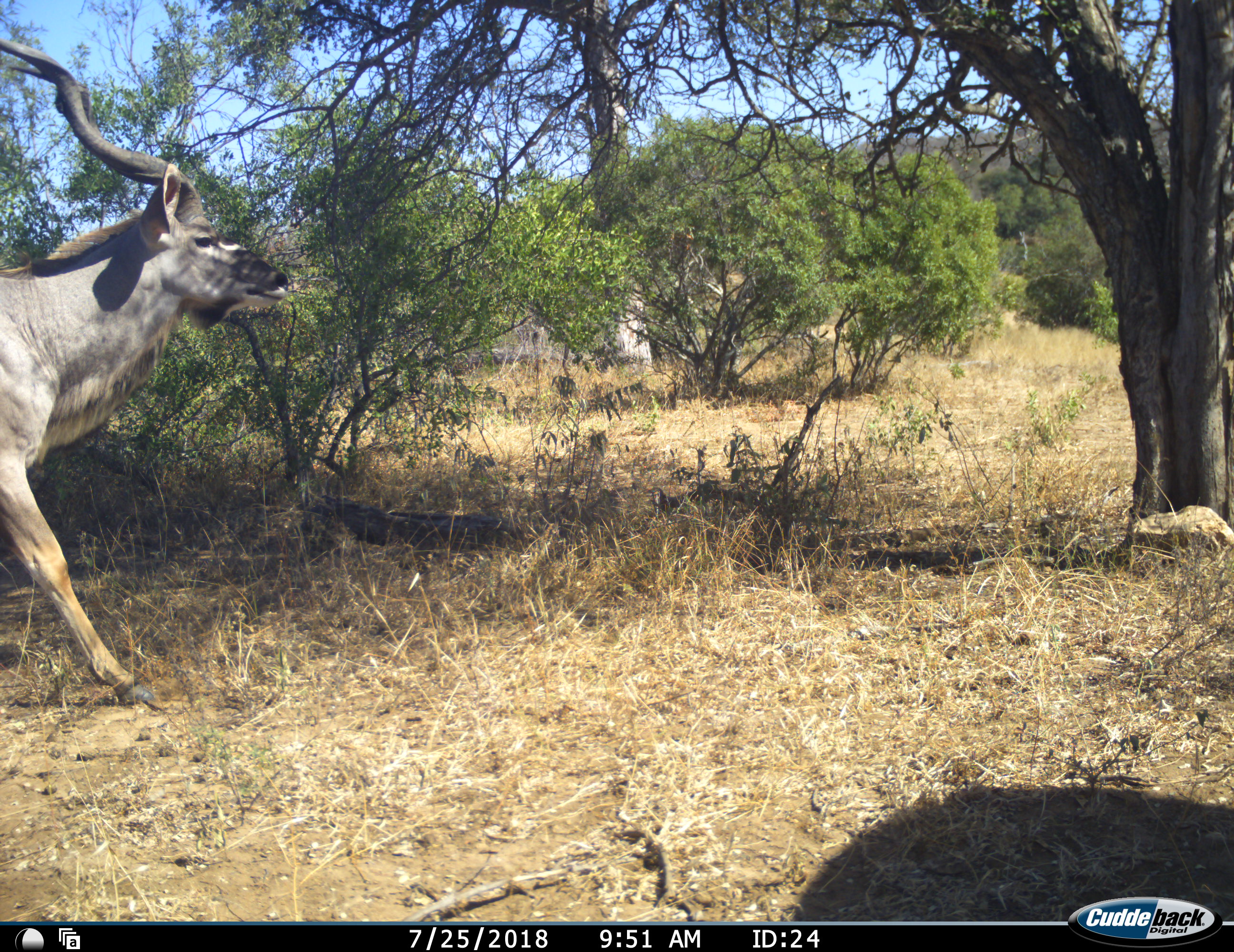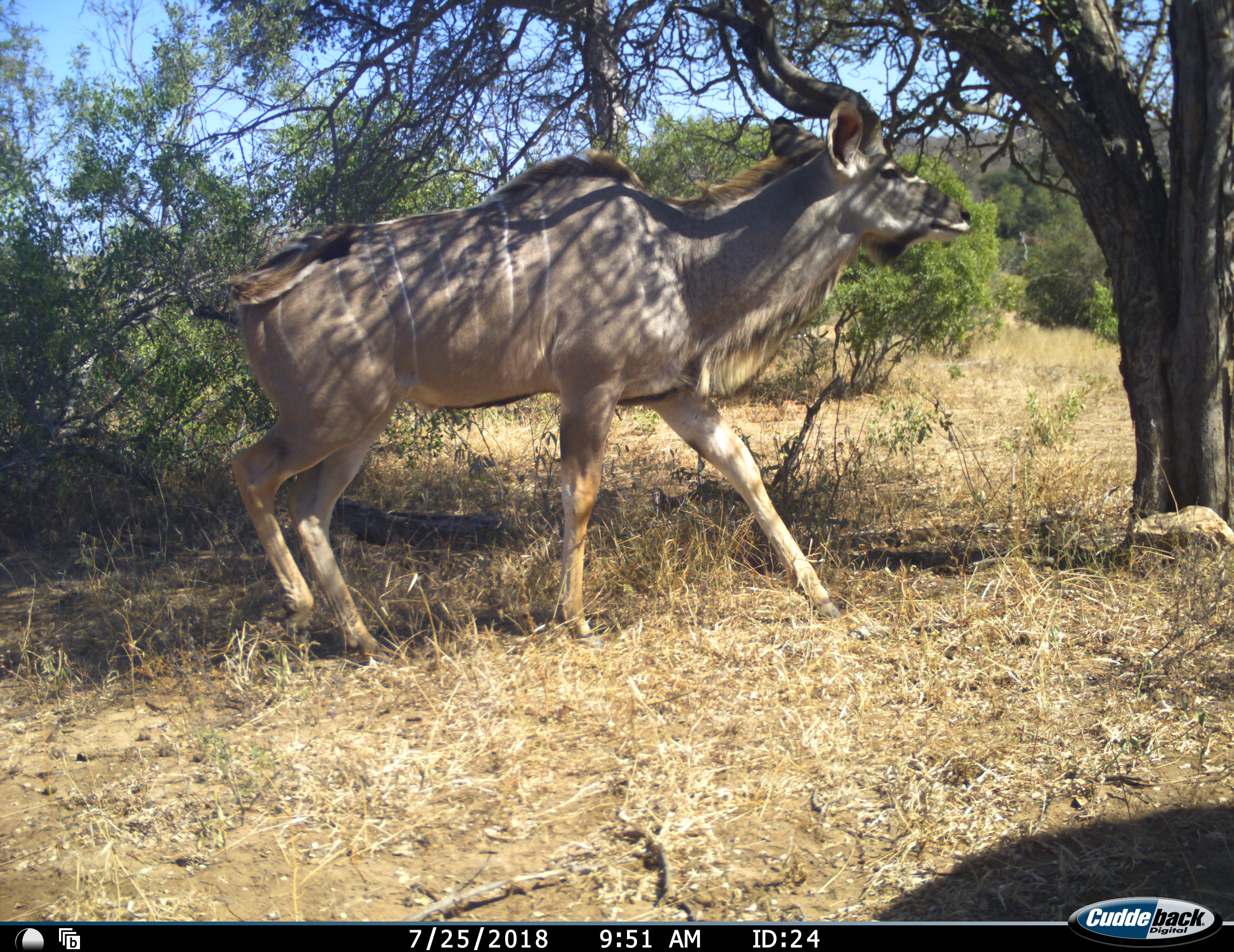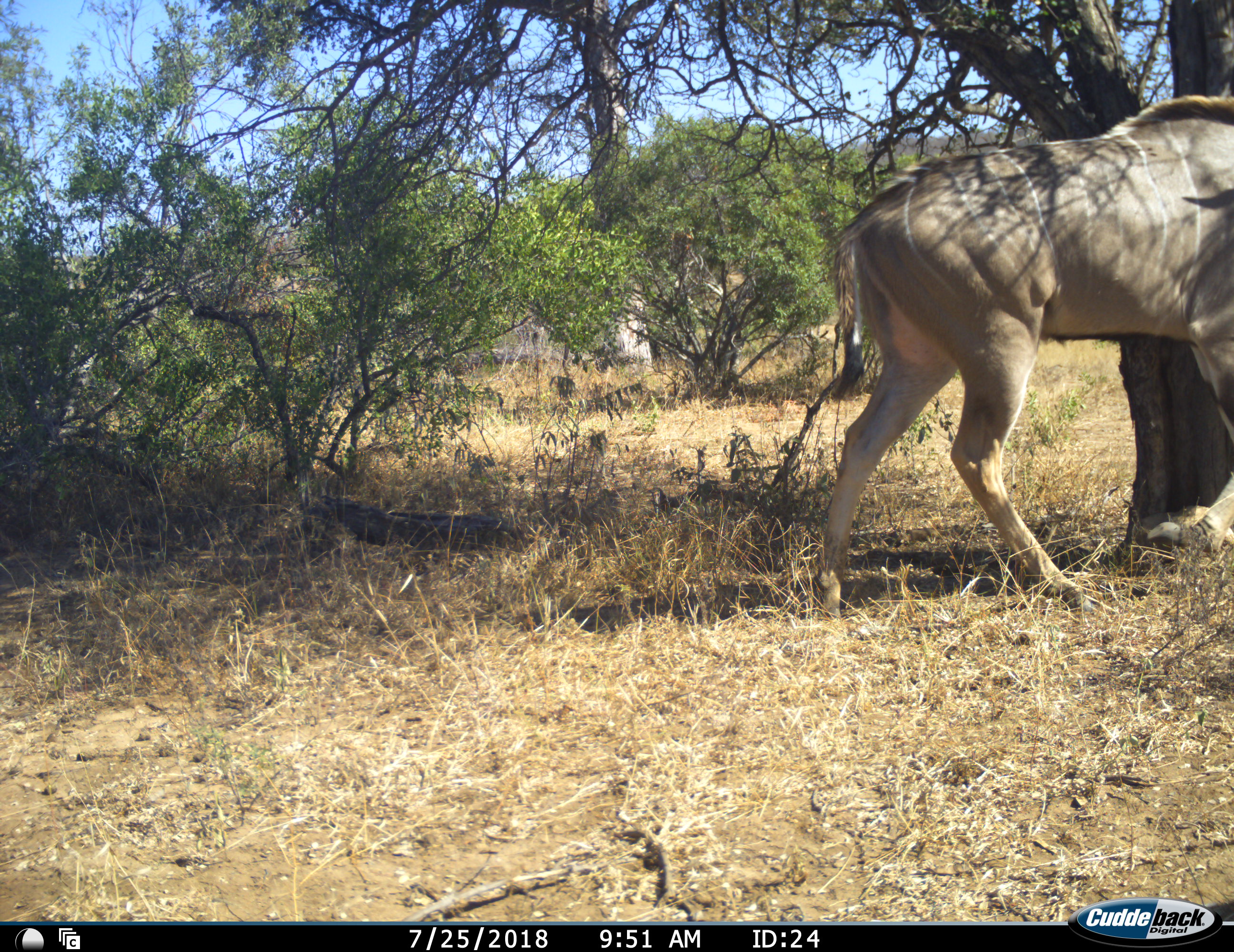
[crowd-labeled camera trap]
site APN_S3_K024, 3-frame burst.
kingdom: Animalia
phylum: Chordata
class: Mammalia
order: Artiodactyla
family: Bovidae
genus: Tragelaphus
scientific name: Tragelaphus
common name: kudu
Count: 1.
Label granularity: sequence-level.